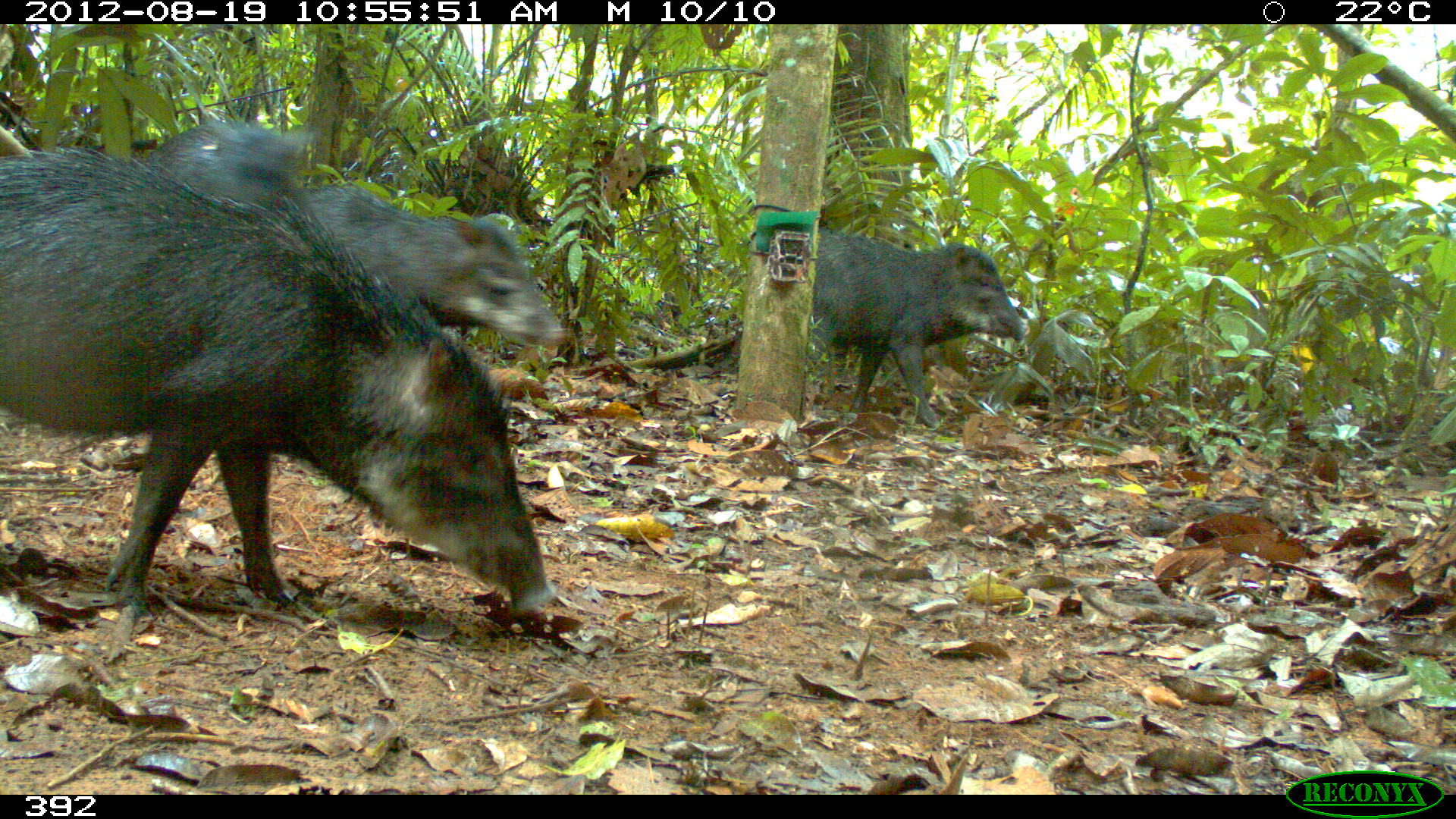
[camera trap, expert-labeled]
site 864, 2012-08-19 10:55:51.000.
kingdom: Animalia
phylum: Chordata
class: Mammalia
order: Artiodactyla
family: Tayassuidae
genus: Tayassu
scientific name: Tayassu pecari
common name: white-lipped peccary